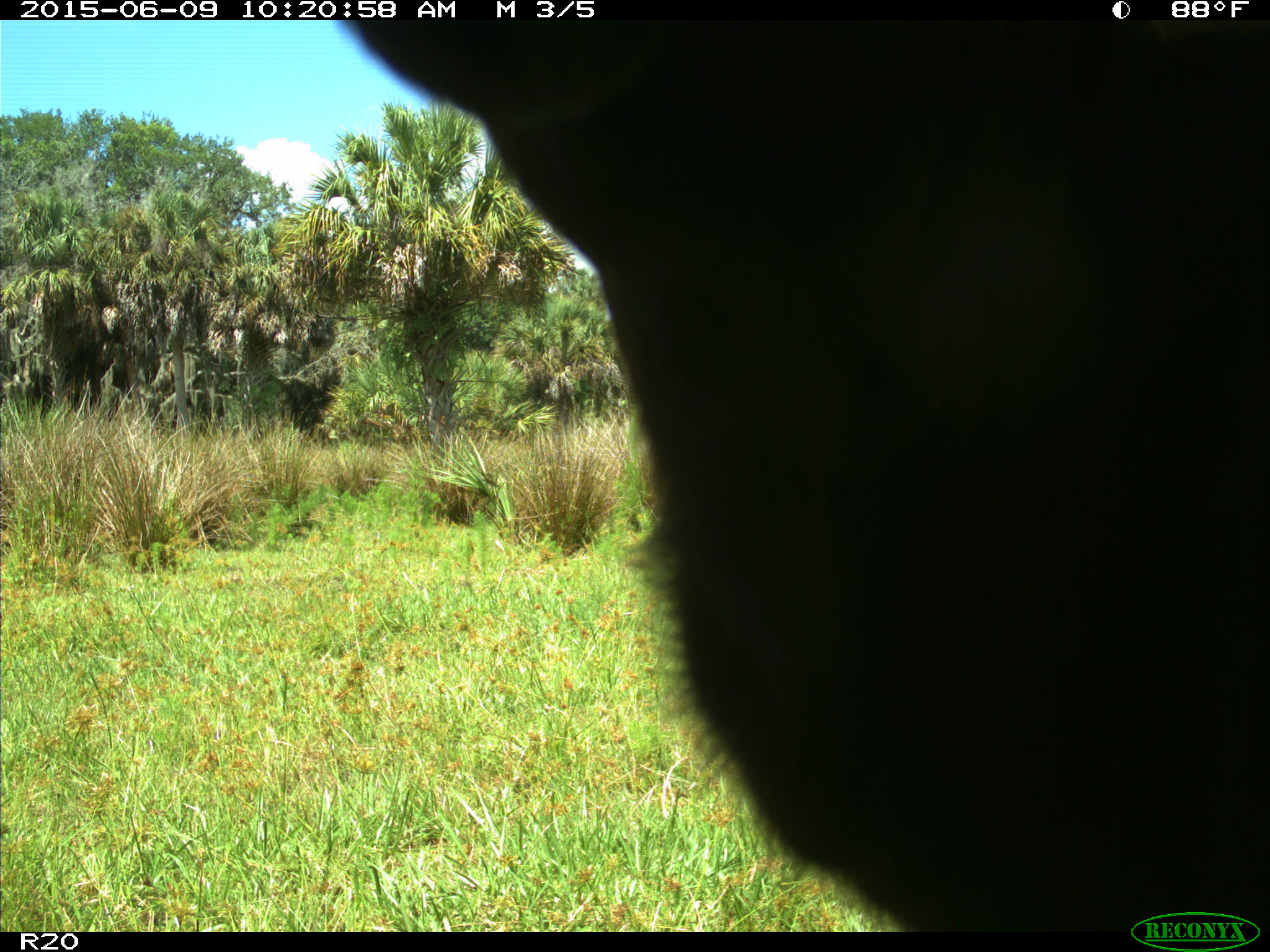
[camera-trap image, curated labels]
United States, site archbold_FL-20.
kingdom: Animalia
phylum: Chordata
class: Mammalia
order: Artiodactyla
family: Bovidae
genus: Bos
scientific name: Bos taurus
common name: domestic cow